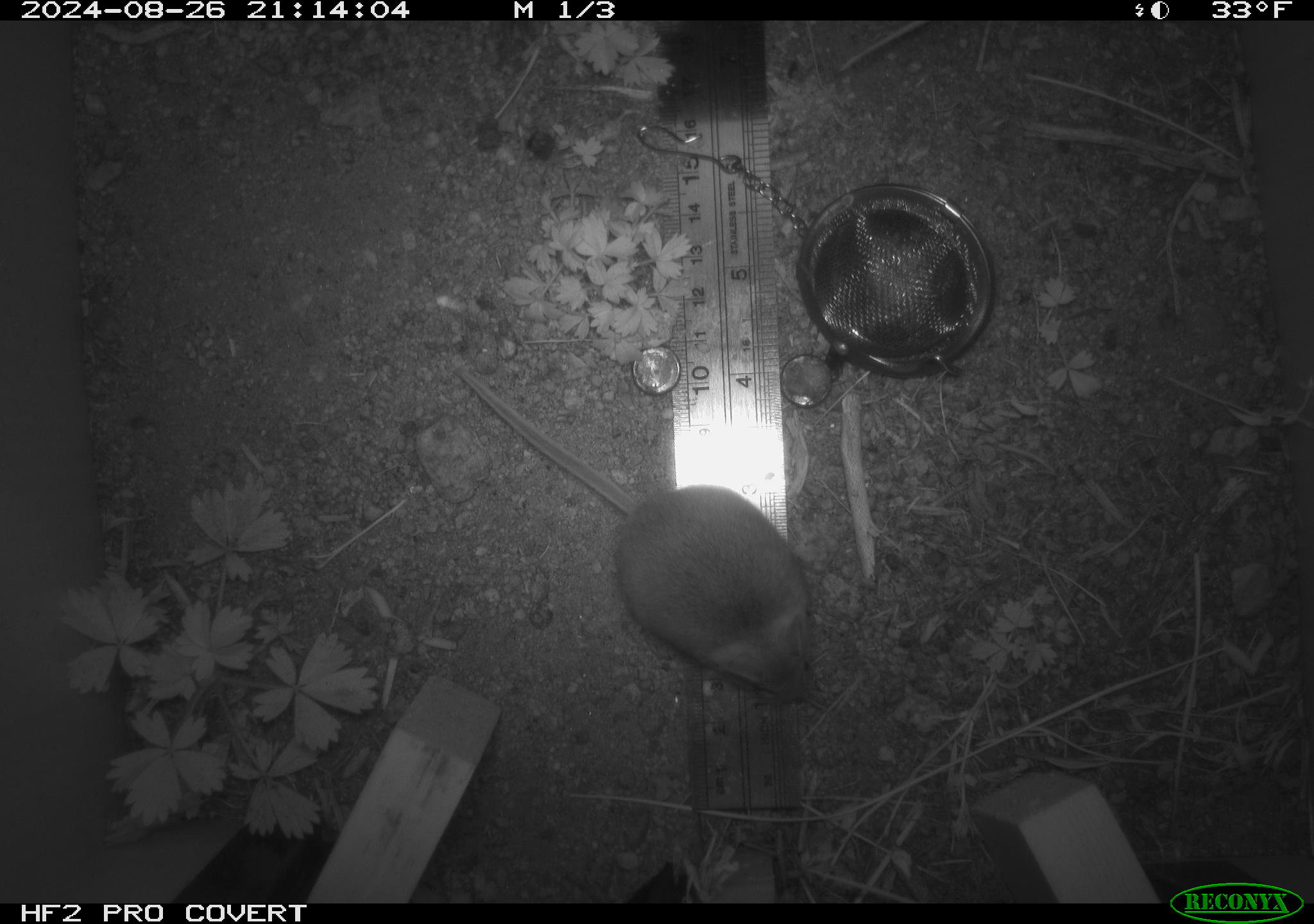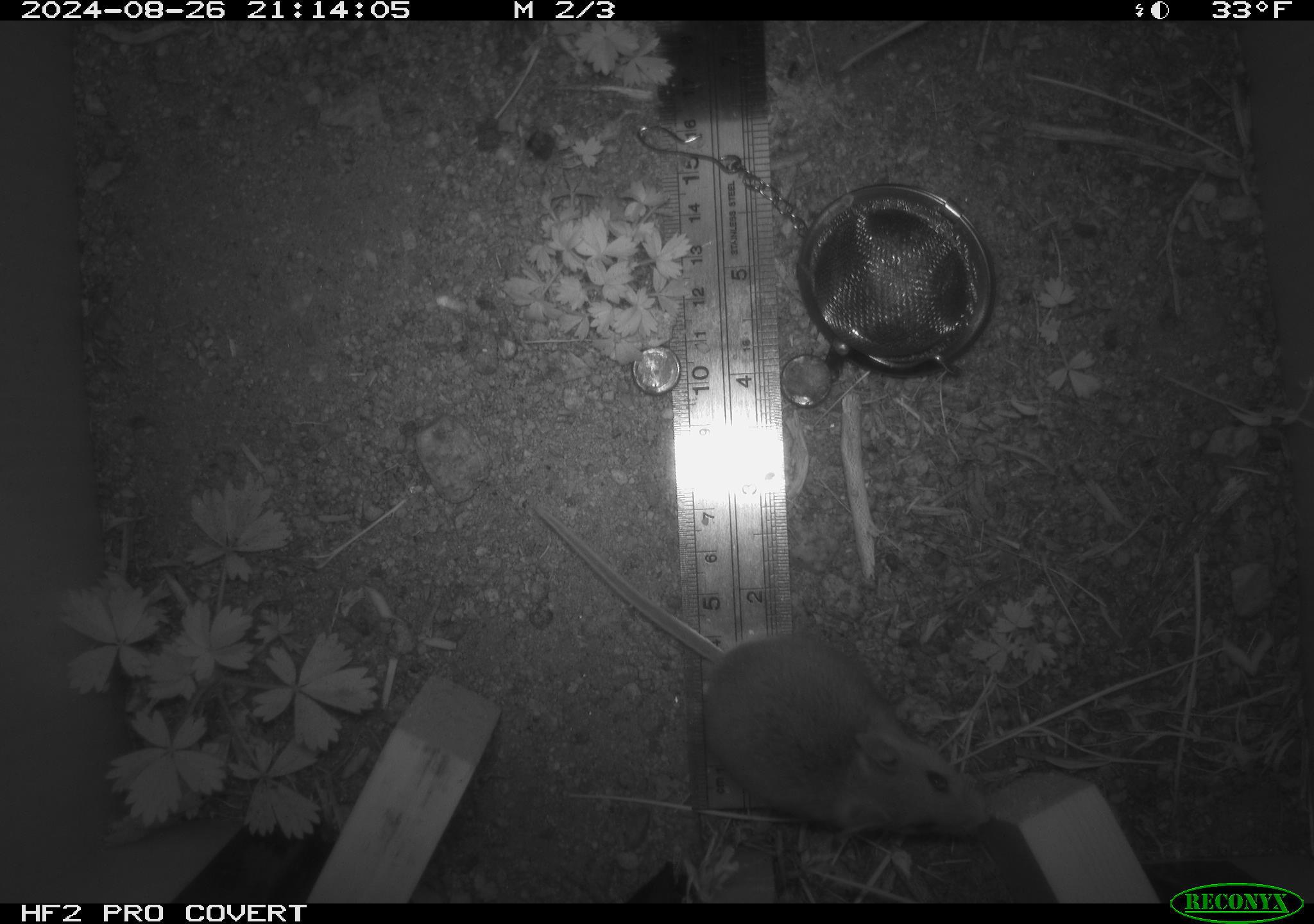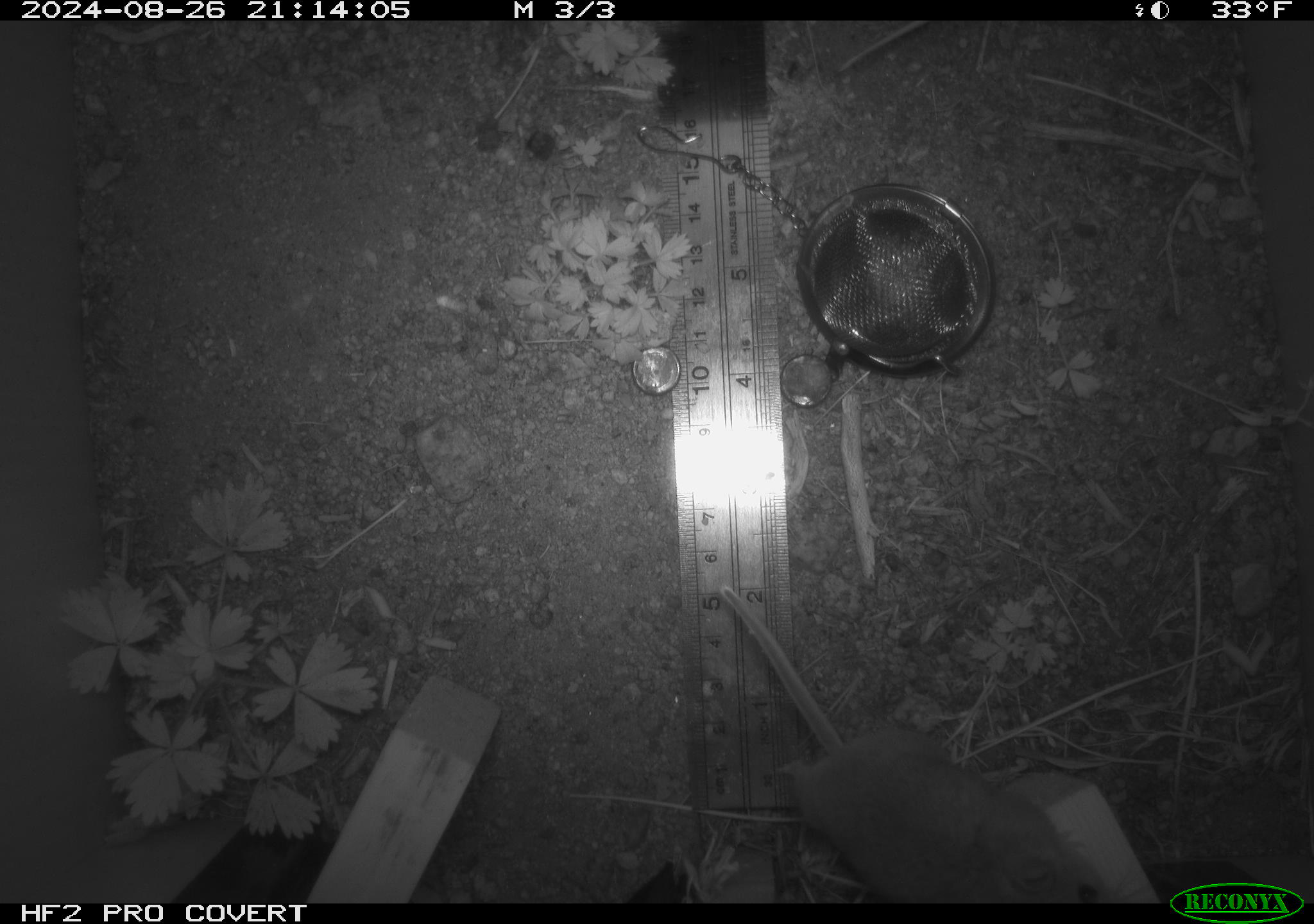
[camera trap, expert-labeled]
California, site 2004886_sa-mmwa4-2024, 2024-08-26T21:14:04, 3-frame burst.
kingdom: Animalia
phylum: Chordata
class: Mammalia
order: Rodentia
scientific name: Rodentia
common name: mouse species